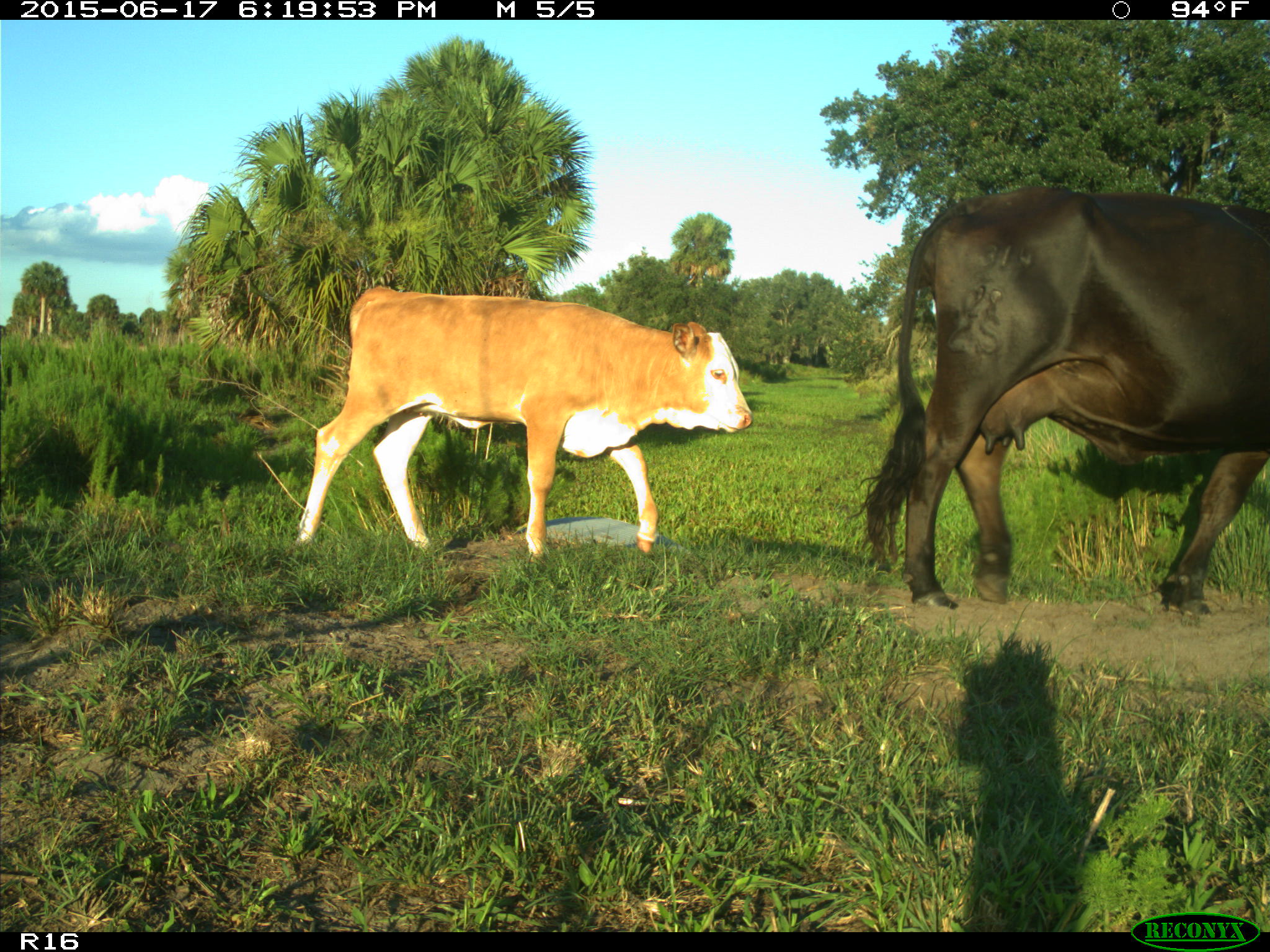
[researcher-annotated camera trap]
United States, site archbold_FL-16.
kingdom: Animalia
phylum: Chordata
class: Mammalia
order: Artiodactyla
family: Bovidae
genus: Bos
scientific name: Bos taurus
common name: domestic cow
Bos taurus (domestic cow).